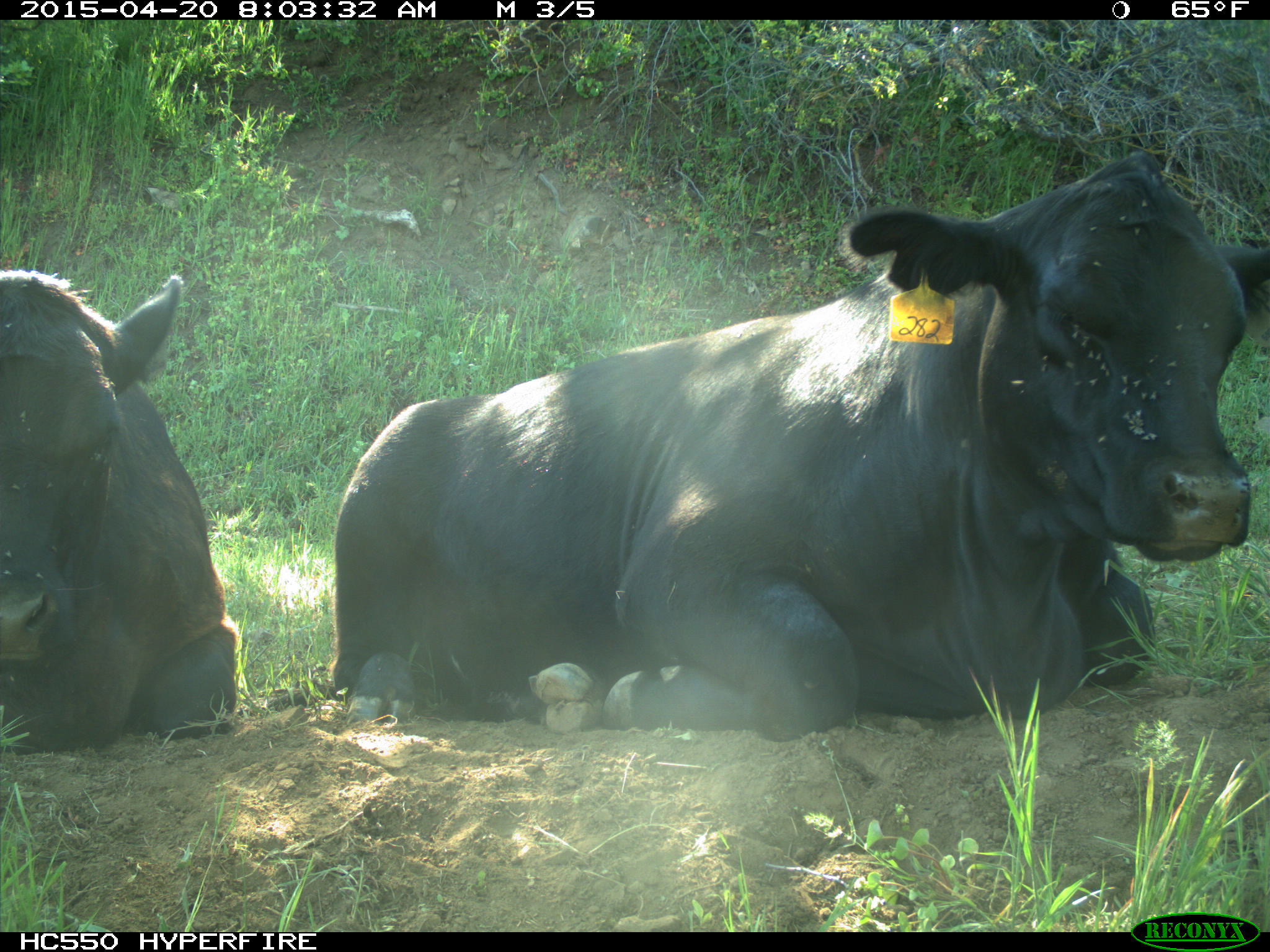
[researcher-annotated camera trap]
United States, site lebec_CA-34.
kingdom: Animalia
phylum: Chordata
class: Mammalia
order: Artiodactyla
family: Bovidae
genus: Bos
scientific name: Bos taurus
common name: domestic cow